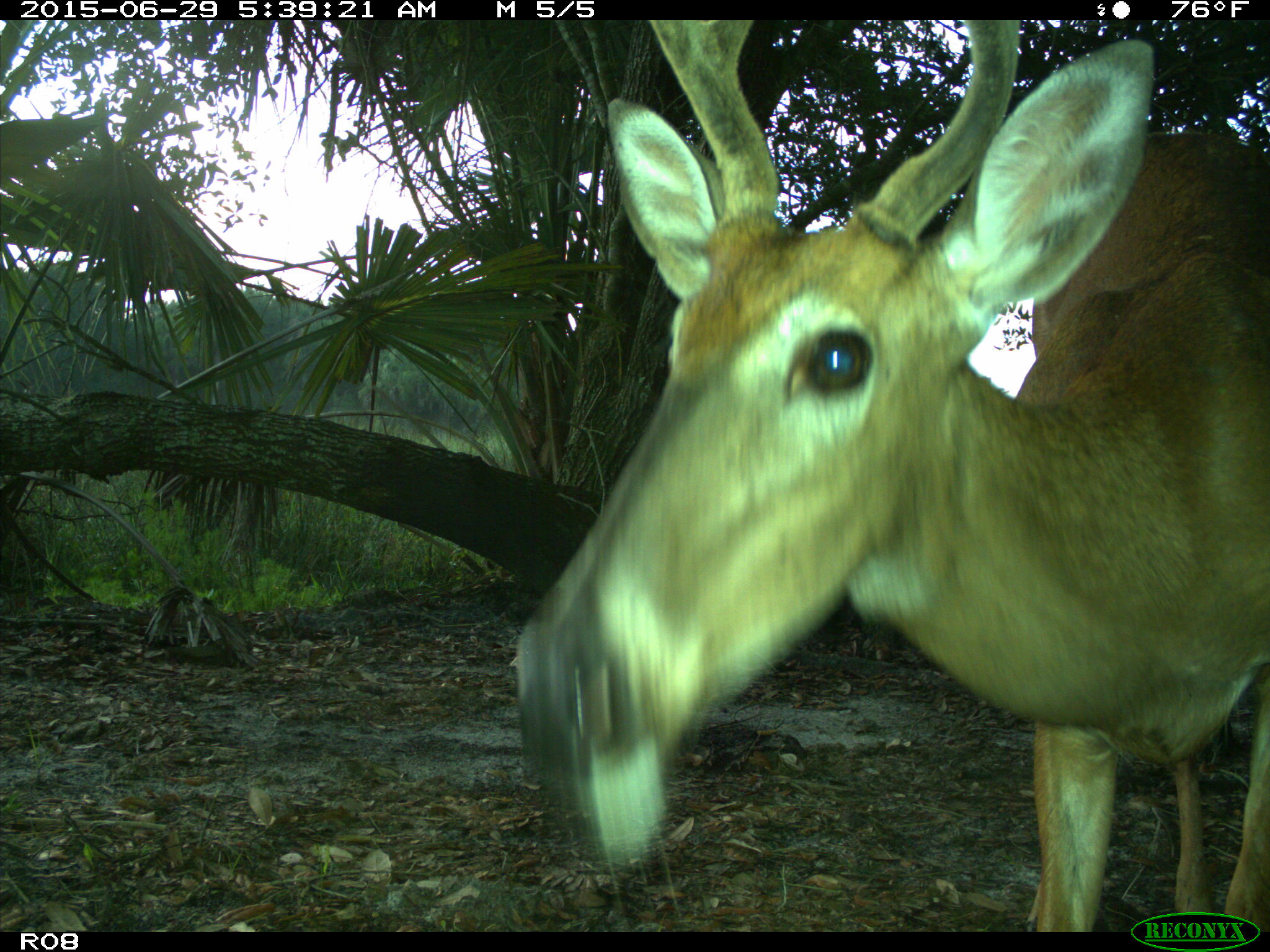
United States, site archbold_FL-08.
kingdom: Animalia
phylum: Chordata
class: Mammalia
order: Artiodactyla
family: Cervidae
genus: Odocoileus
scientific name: Odocoileus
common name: deer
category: unidentified deer